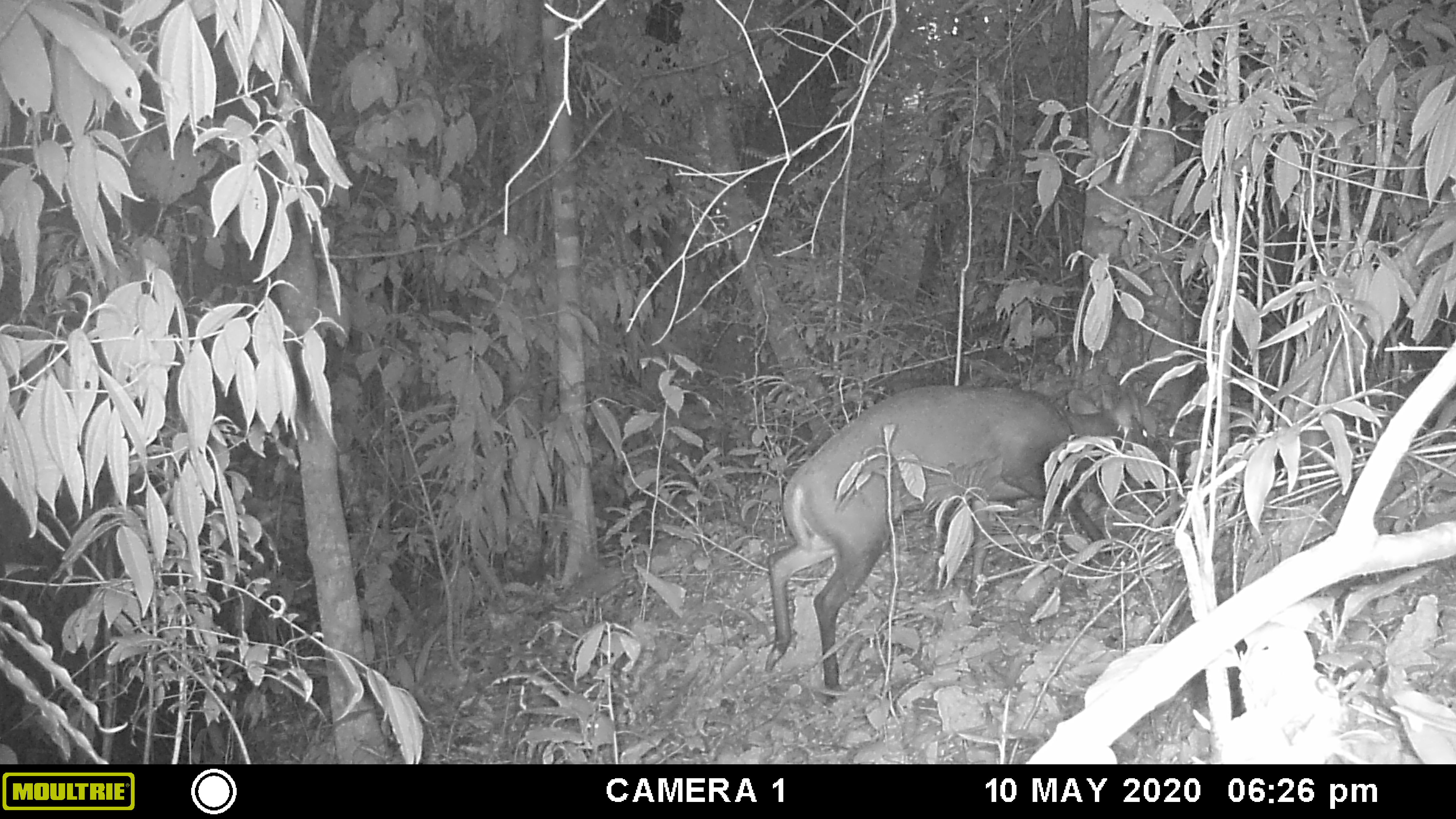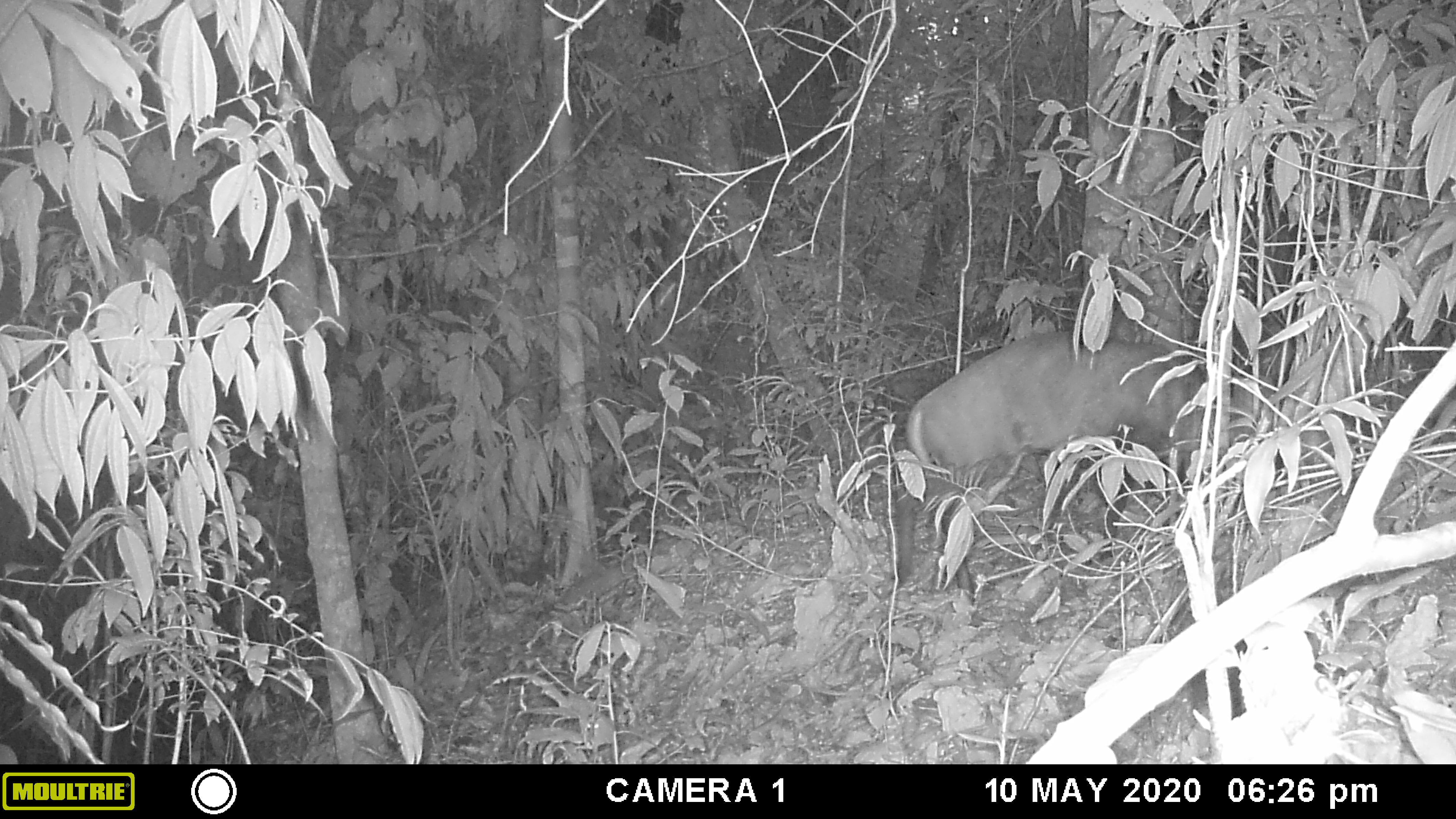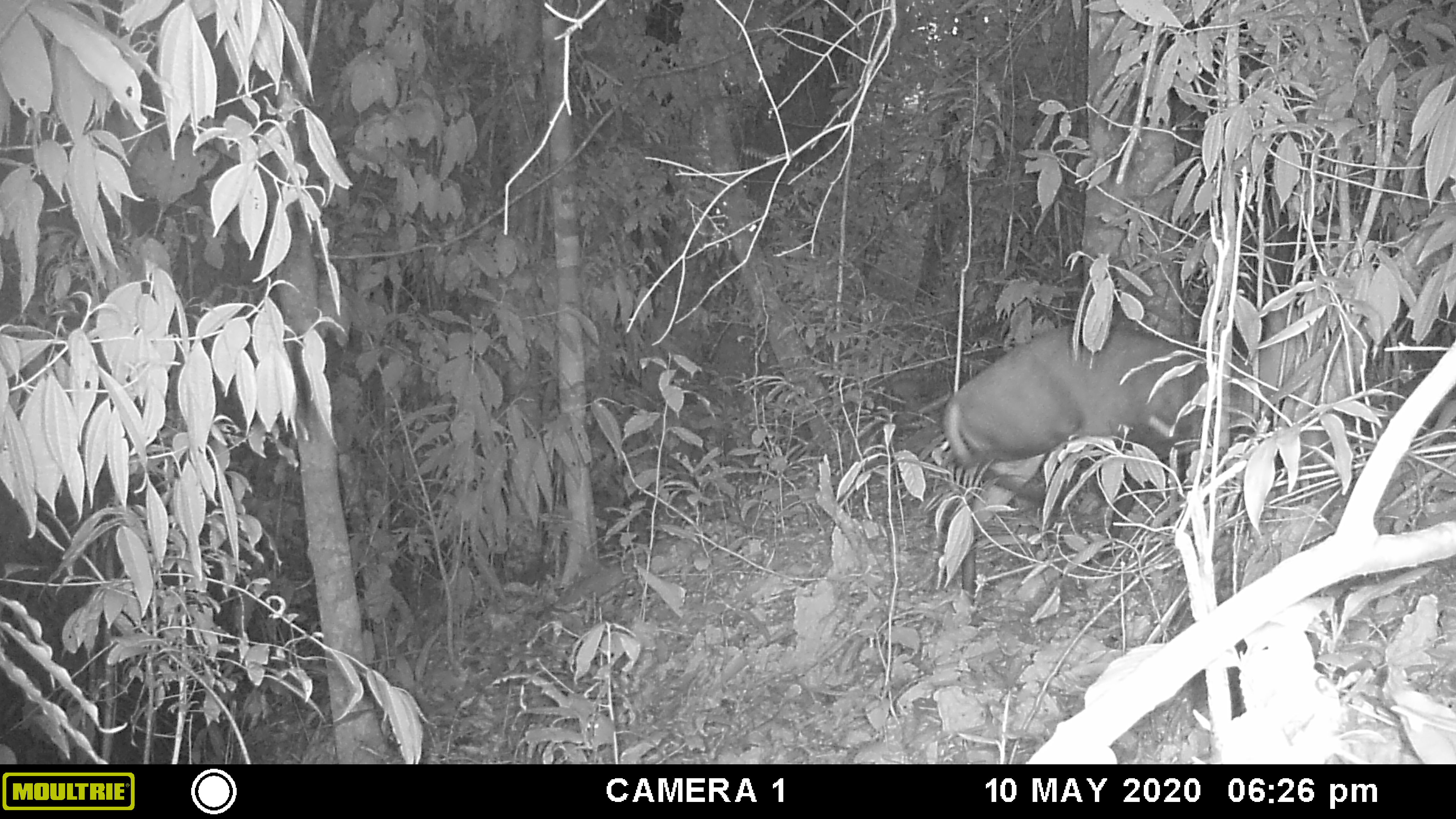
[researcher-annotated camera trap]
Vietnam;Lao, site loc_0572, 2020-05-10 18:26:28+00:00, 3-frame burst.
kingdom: Animalia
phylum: Chordata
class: Mammalia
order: Artiodactyla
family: Cervidae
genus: Muntiacus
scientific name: Muntiacus rooseveltorum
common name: roosevelt's muntjac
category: roosevelts muntjac group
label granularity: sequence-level